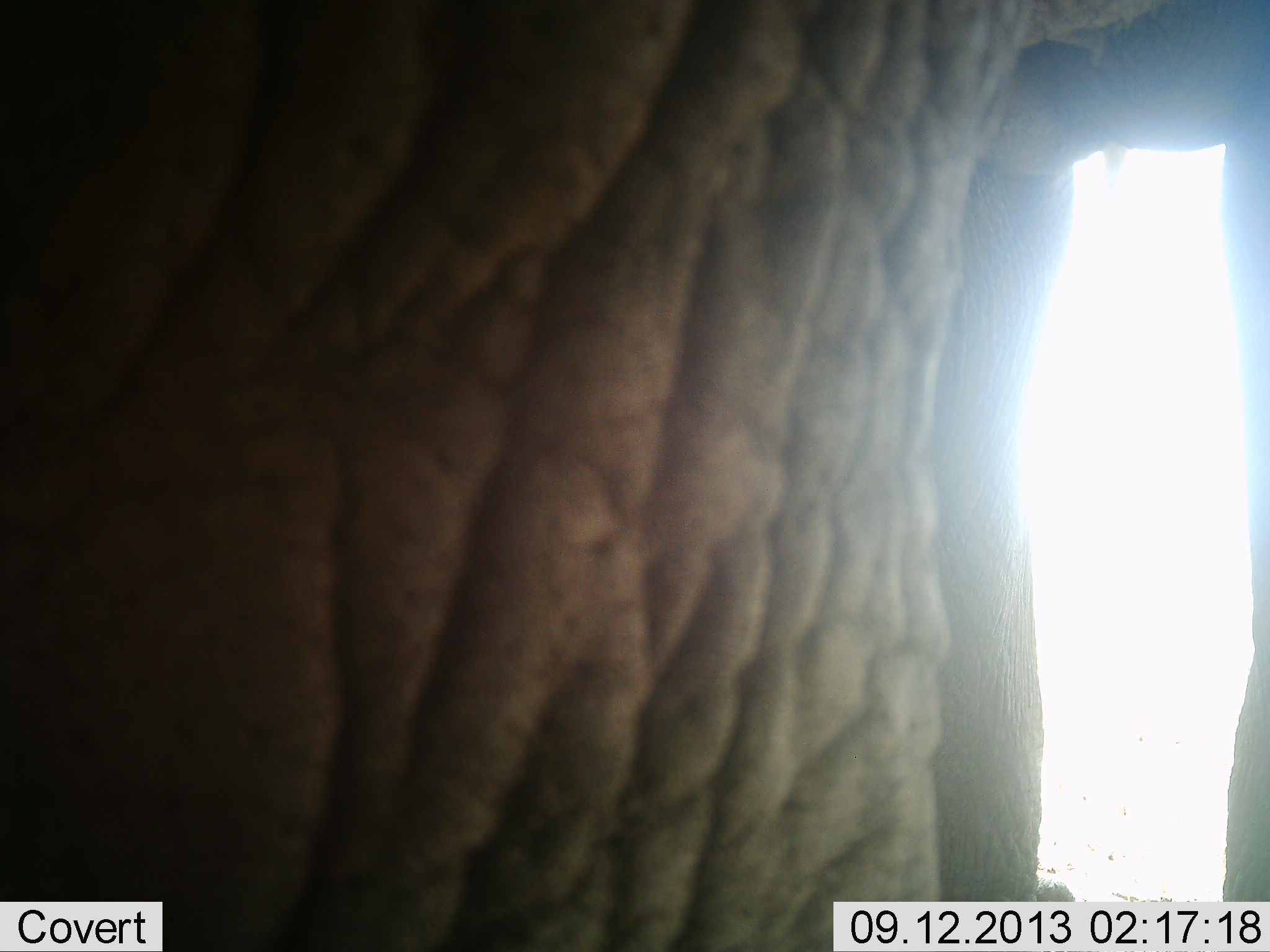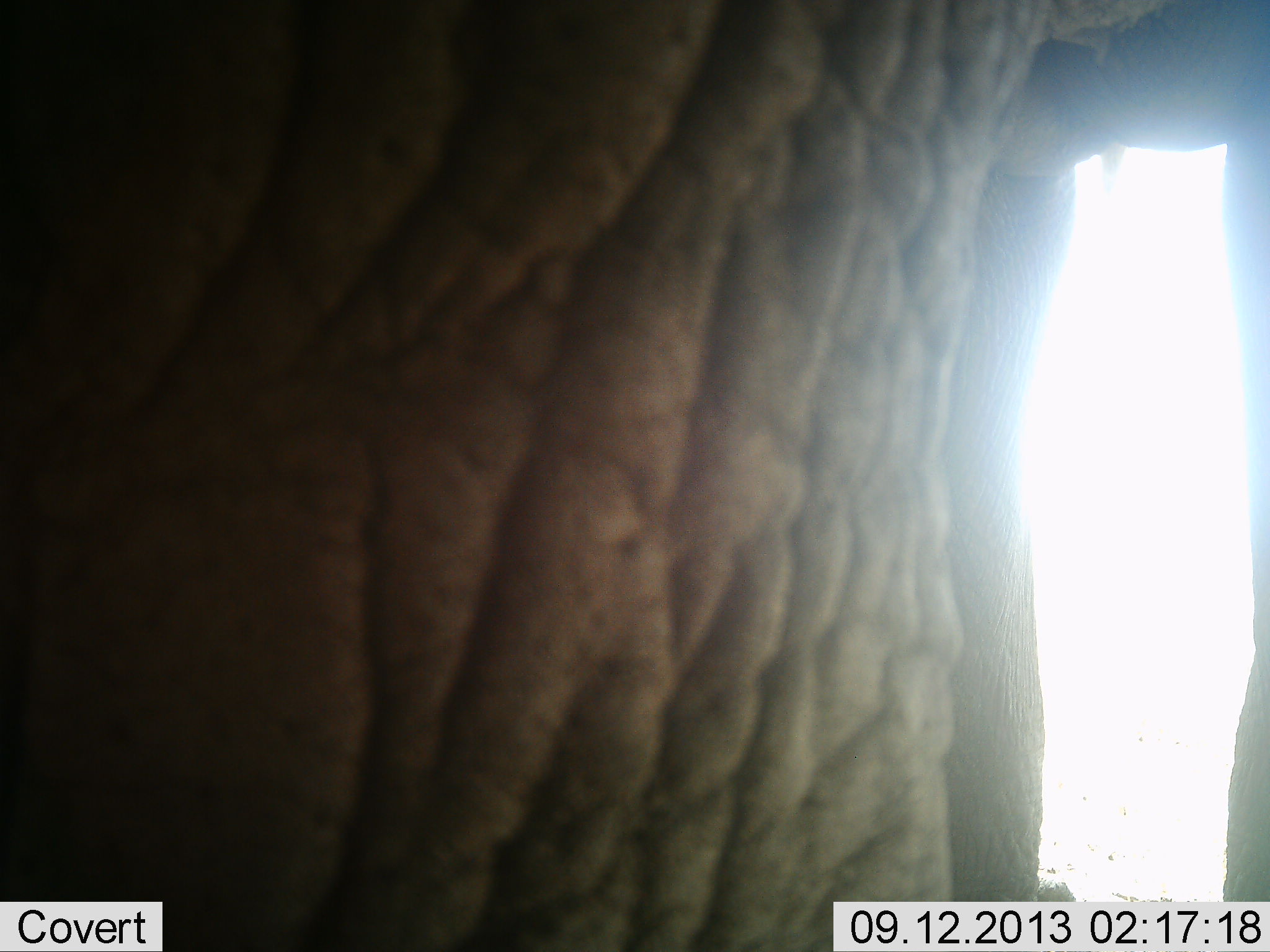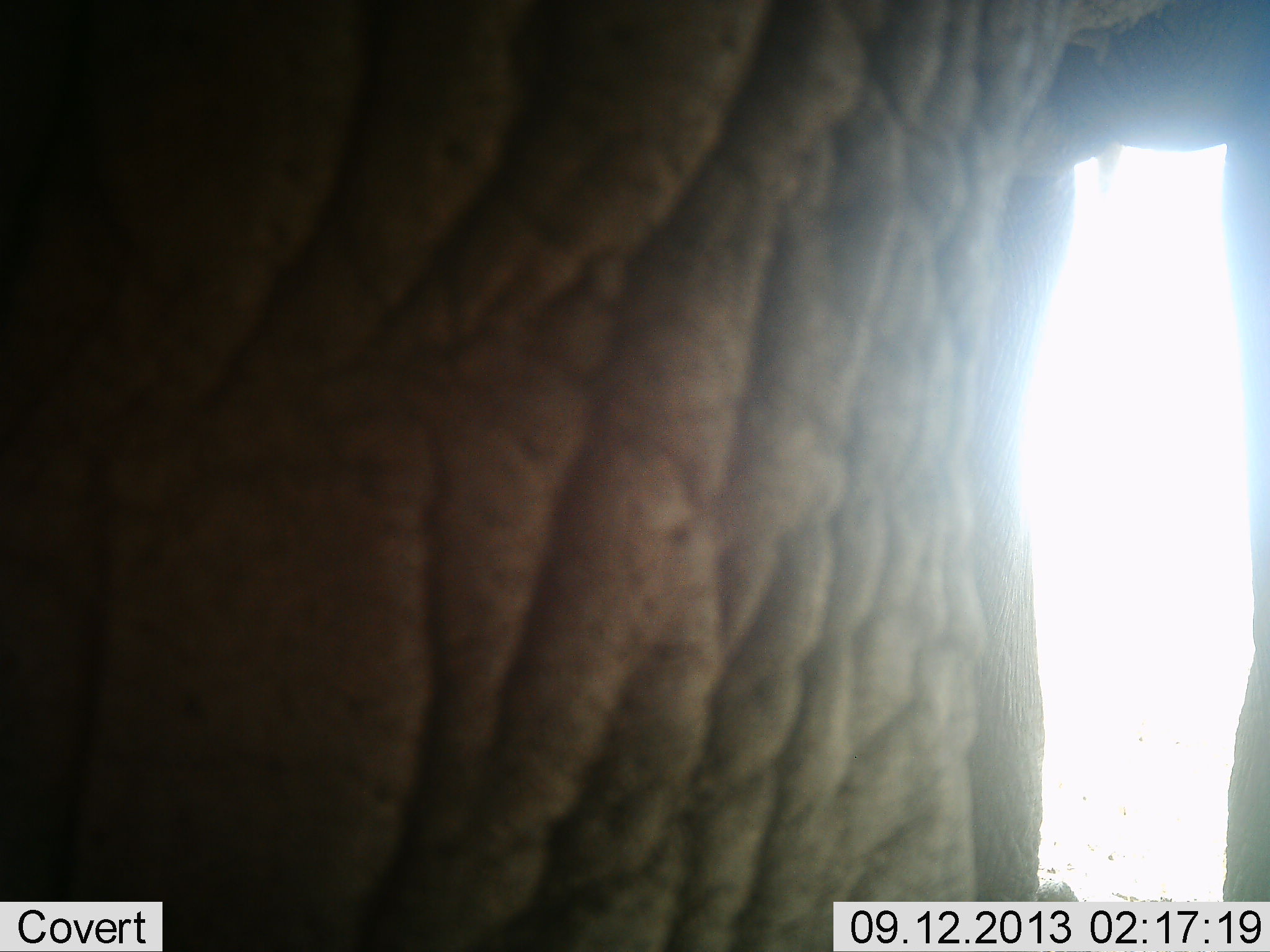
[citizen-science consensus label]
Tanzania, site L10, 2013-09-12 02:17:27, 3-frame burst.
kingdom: Animalia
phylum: Chordata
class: Mammalia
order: Proboscidea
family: Elephantidae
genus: Loxodonta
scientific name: Loxodonta africana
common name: african bush elephant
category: elephant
Elephant (african bush elephant) (Loxodonta africana), count 1. Behavior (volunteer vote fractions): standing 90%, resting 10%, moving 0%, interacting 0%. Young present (vote fraction): 0%. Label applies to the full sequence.